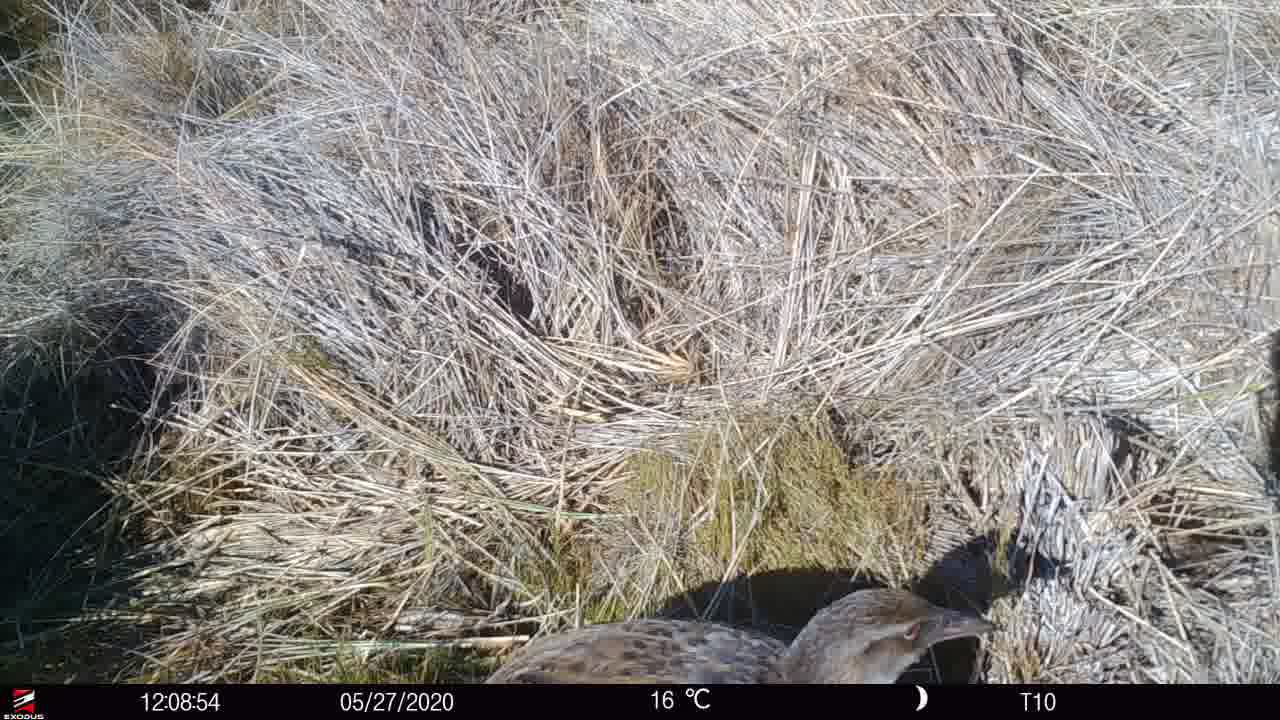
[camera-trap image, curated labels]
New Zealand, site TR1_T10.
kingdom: Animalia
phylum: Chordata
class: Aves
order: Gruiformes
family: Rallidae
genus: Gallirallus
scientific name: Gallirallus australis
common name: weka